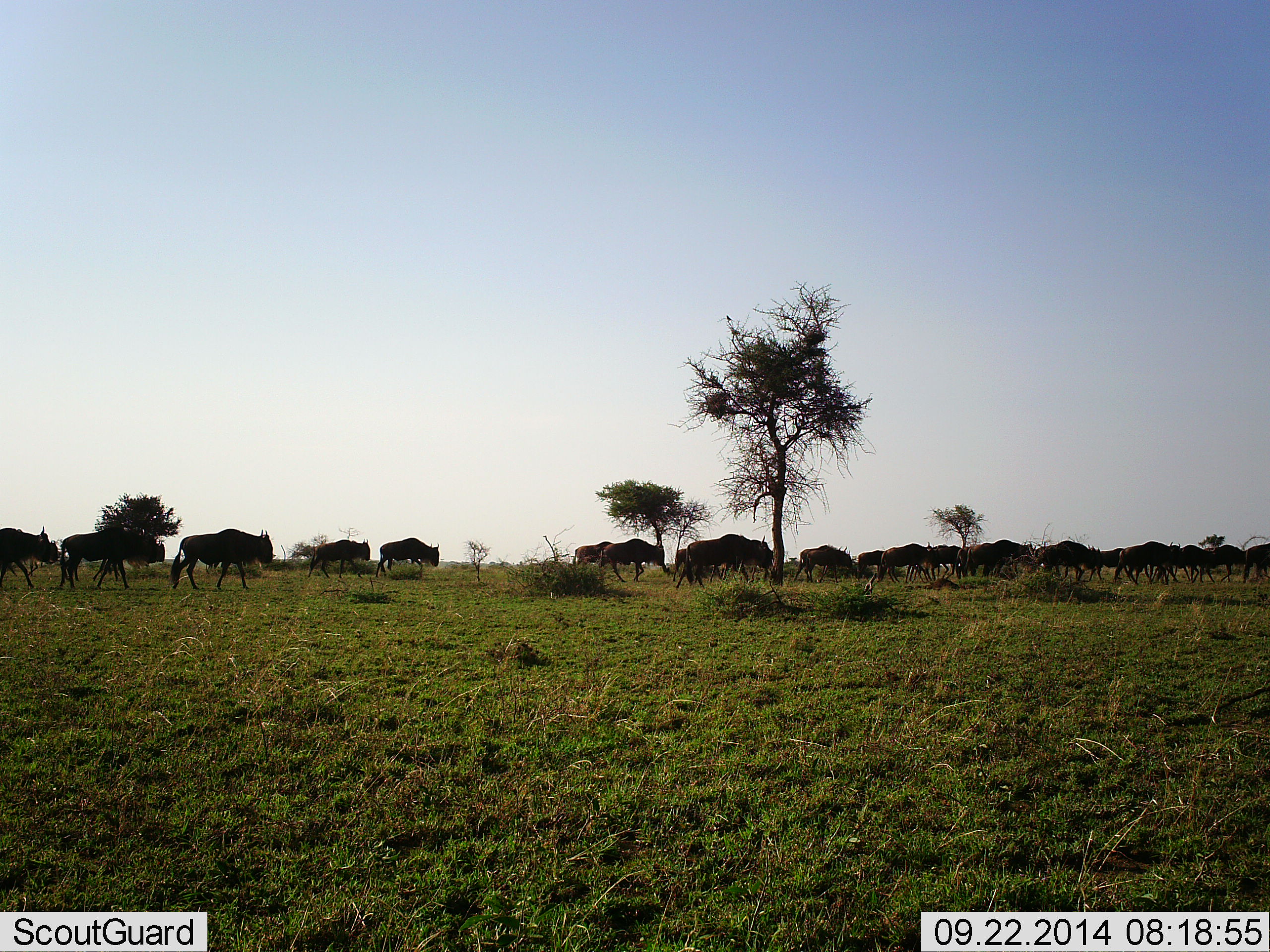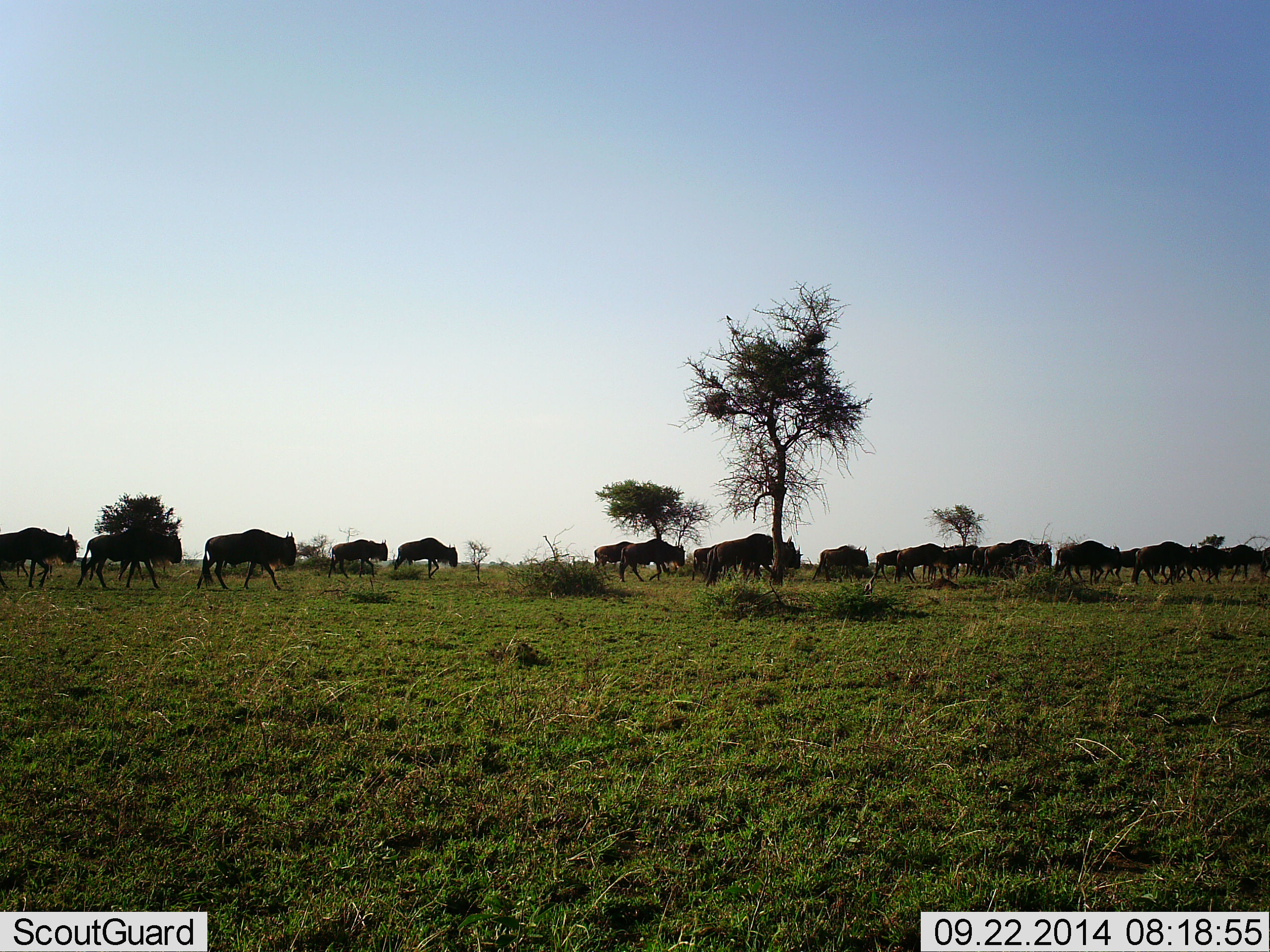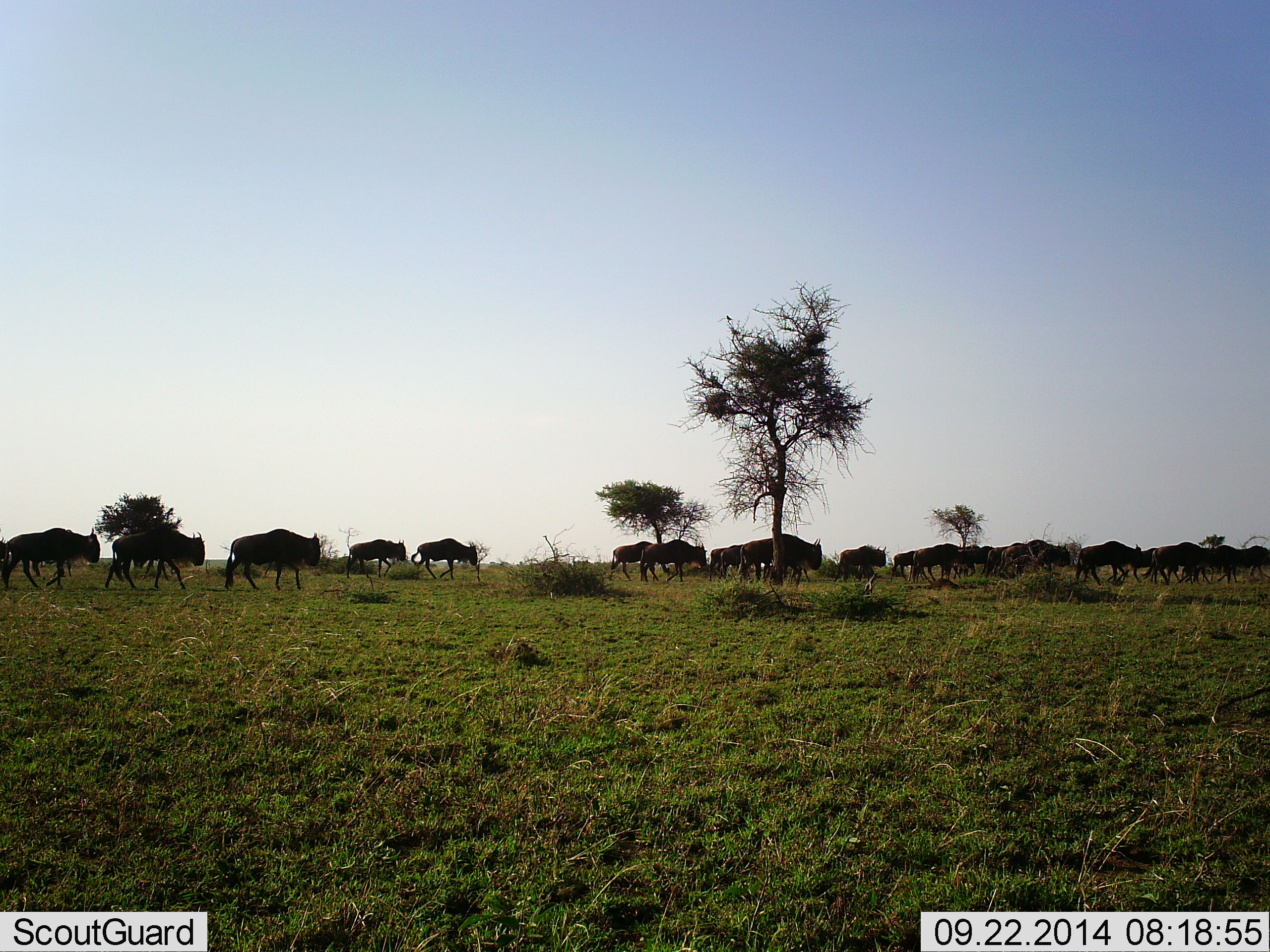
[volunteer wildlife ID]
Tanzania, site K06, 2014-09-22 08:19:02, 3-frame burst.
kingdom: Animalia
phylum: Chordata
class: Mammalia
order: Artiodactyla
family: Bovidae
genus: Connochaetes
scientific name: Connochaetes taurinus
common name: blue wildebeest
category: wildebeest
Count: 11-50.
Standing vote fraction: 0%.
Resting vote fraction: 0%.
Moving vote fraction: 100%.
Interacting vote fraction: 0%.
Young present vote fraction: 10%.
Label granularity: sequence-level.